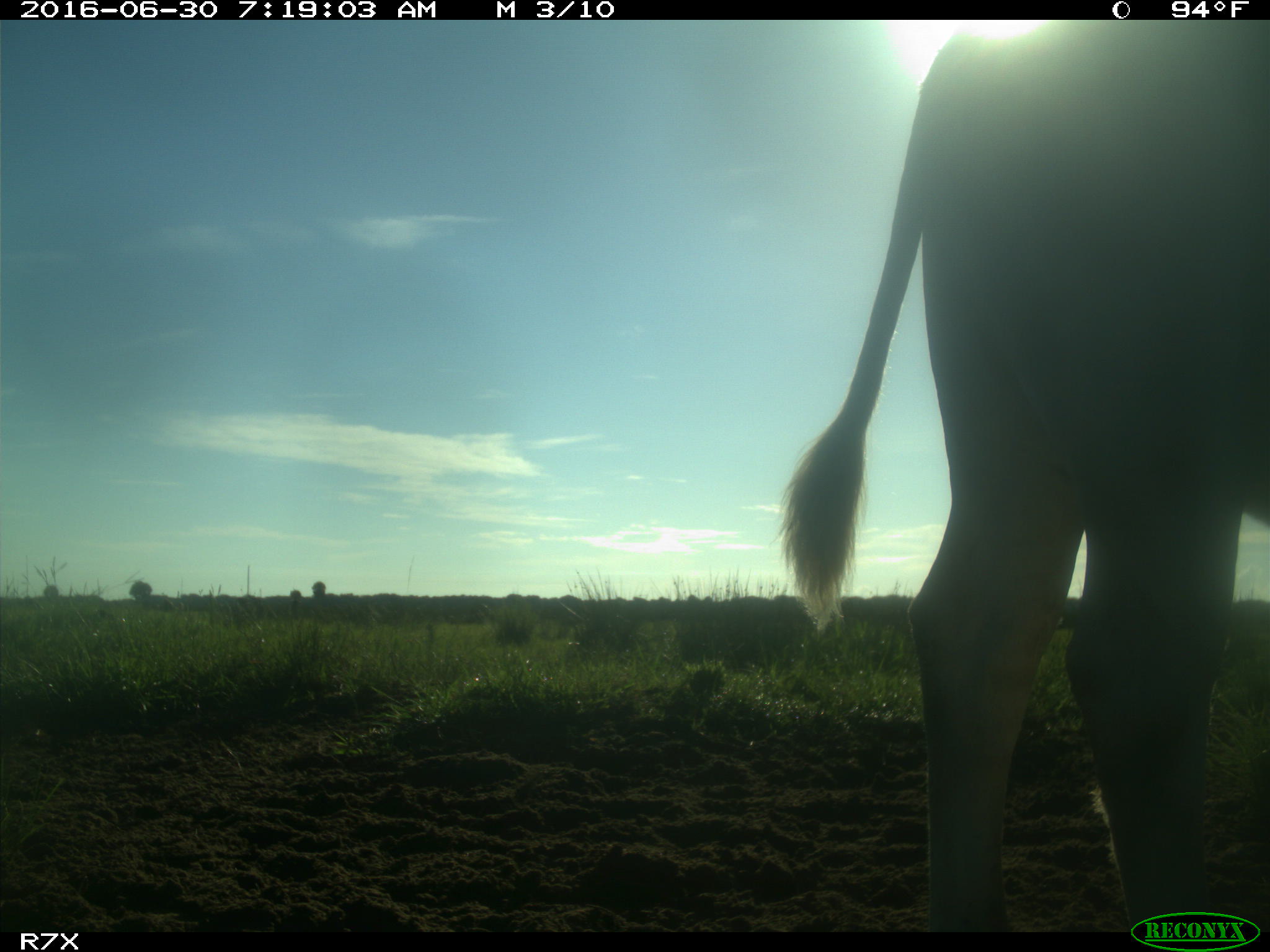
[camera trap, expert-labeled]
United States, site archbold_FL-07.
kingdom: Animalia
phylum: Chordata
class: Mammalia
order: Artiodactyla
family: Bovidae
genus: Bos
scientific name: Bos taurus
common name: domestic cow